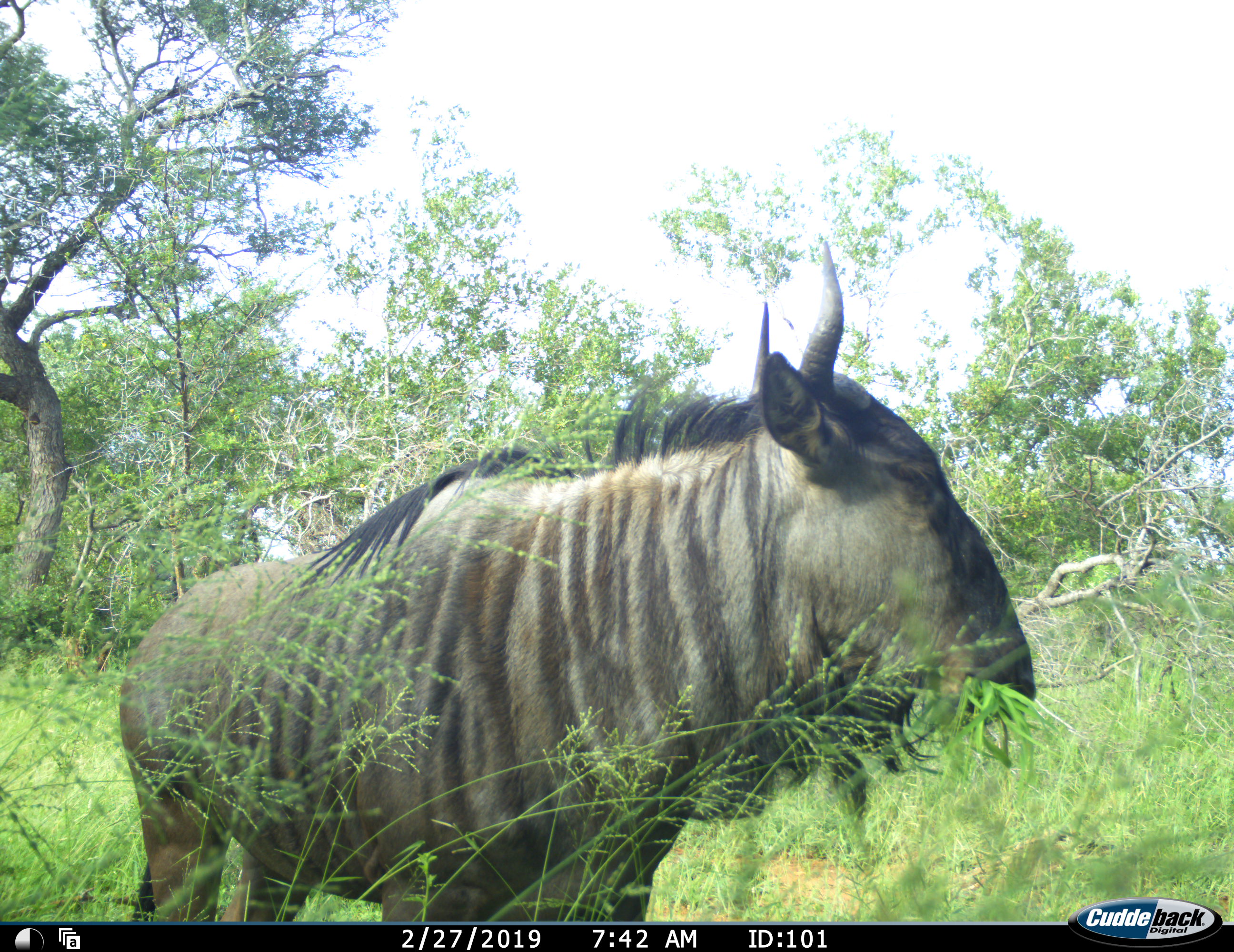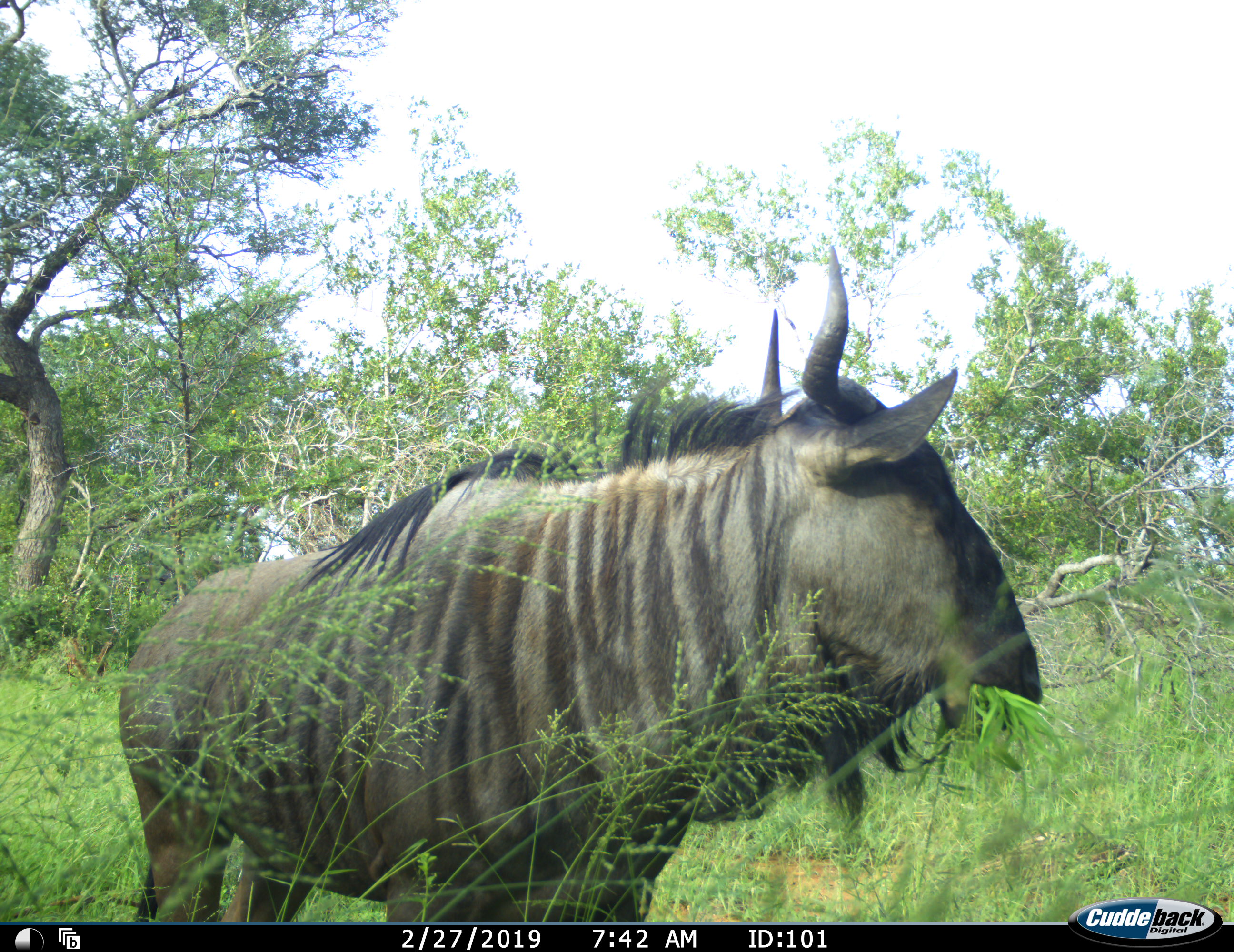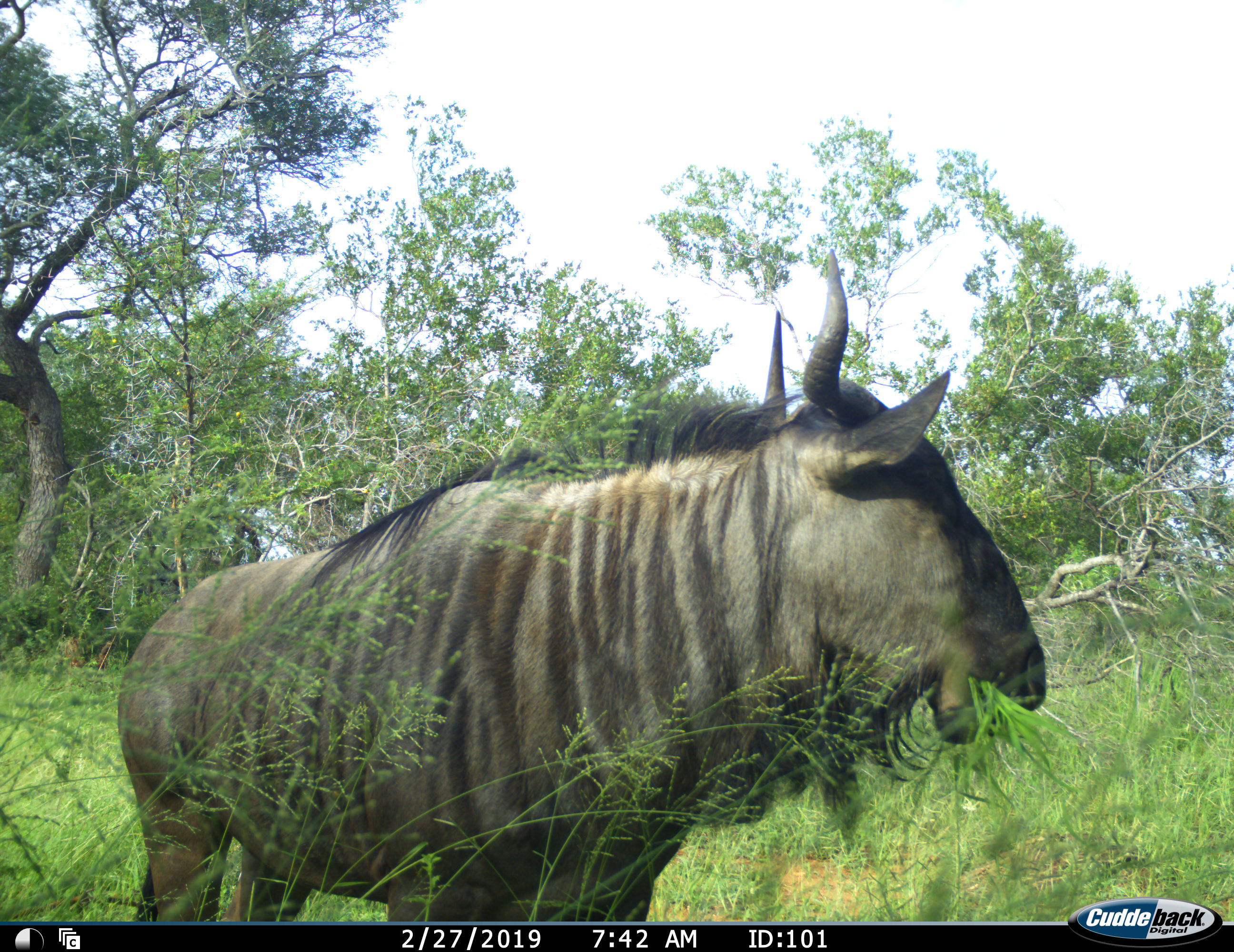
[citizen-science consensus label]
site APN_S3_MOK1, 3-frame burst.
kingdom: Animalia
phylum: Chordata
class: Mammalia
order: Artiodactyla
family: Bovidae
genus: Connochaetes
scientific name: Connochaetes taurinus taurinus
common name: blue wildebeest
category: wildebeestblue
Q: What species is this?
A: Wildebeestblue (blue wildebeest) (Connochaetes taurinus taurinus).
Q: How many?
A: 1.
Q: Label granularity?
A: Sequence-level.